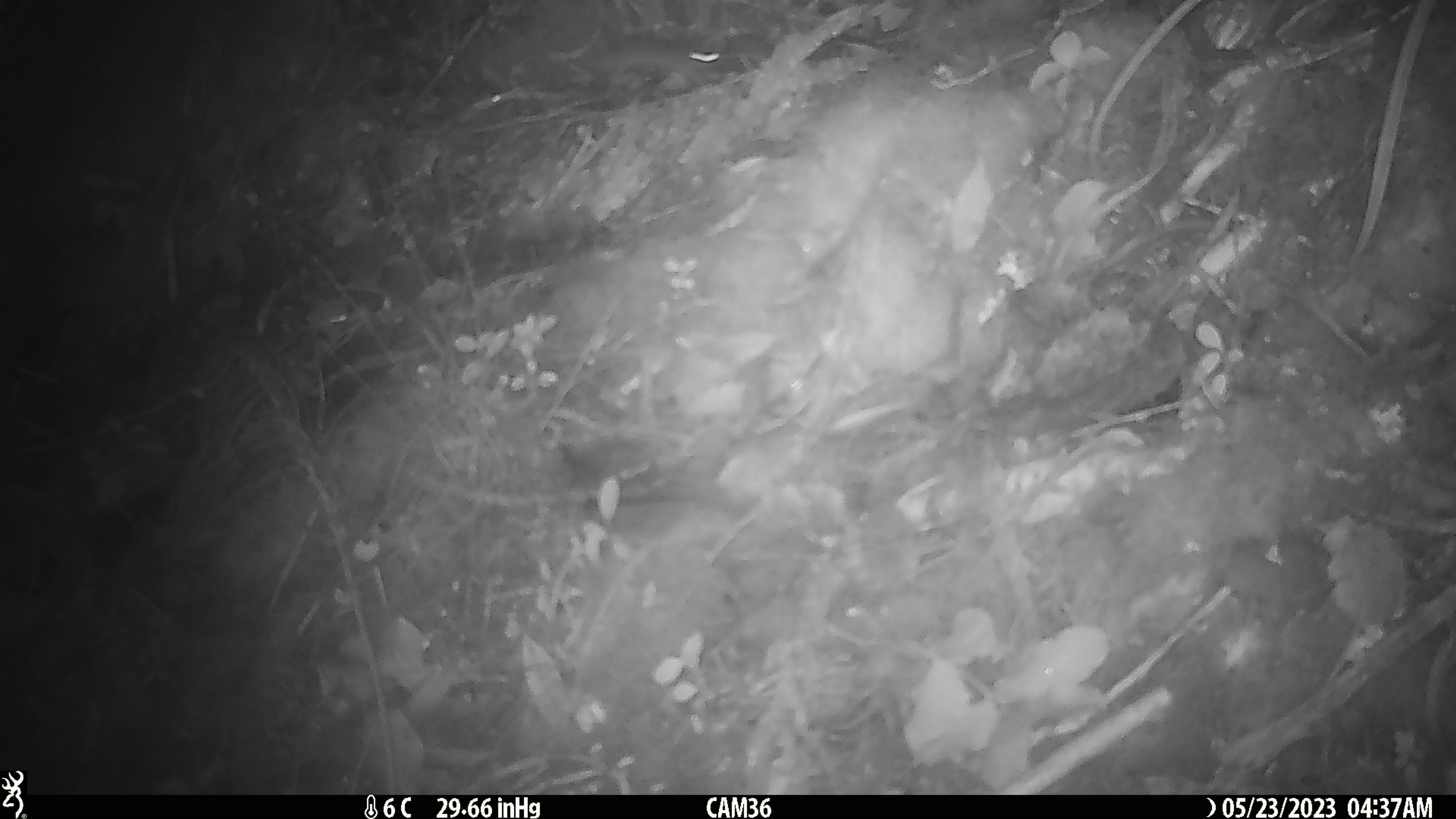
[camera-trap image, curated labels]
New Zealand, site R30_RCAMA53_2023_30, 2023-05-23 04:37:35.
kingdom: Animalia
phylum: Chordata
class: Mammalia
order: Rodentia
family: Muridae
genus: Mus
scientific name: Mus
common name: mouse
Mouse (Mus).